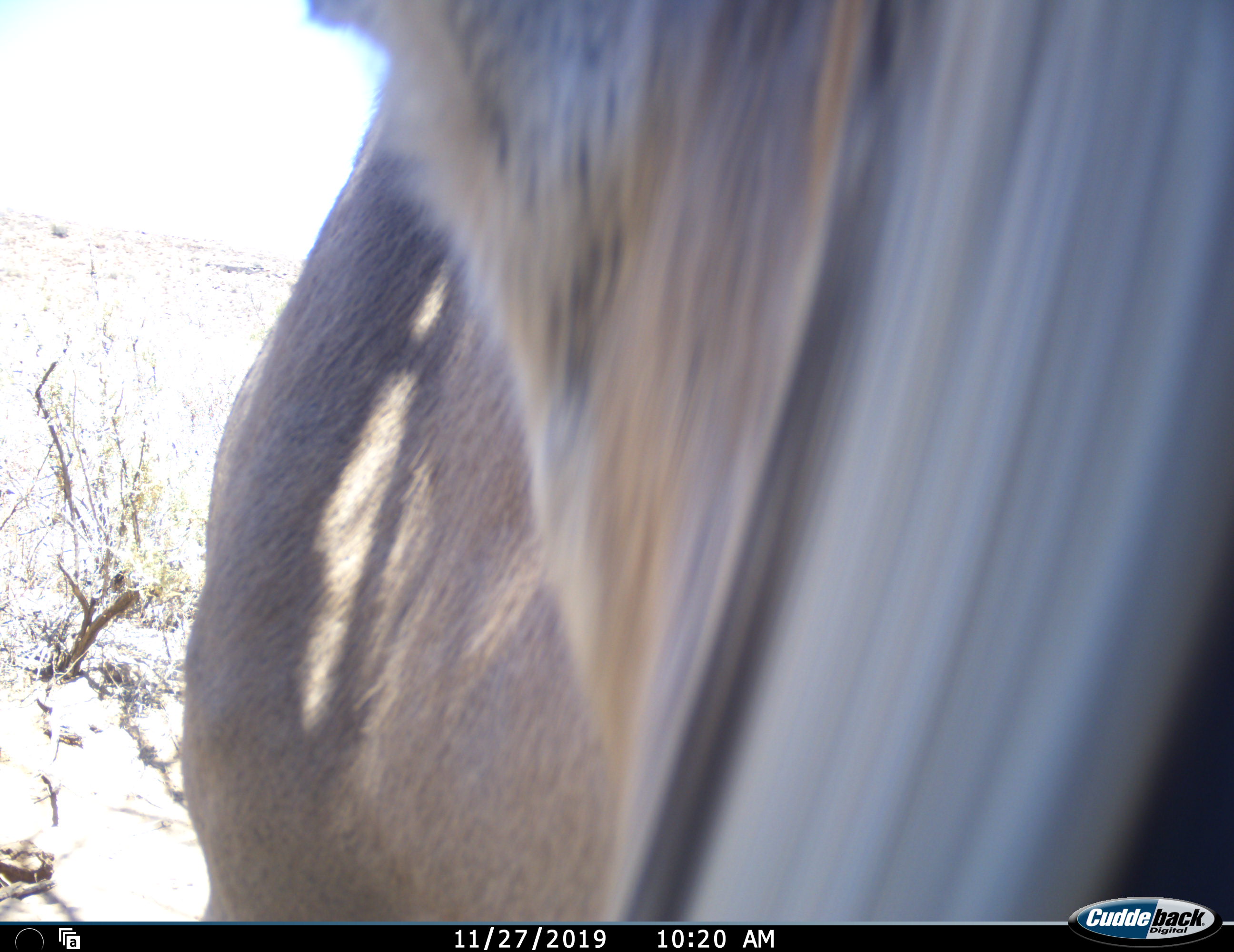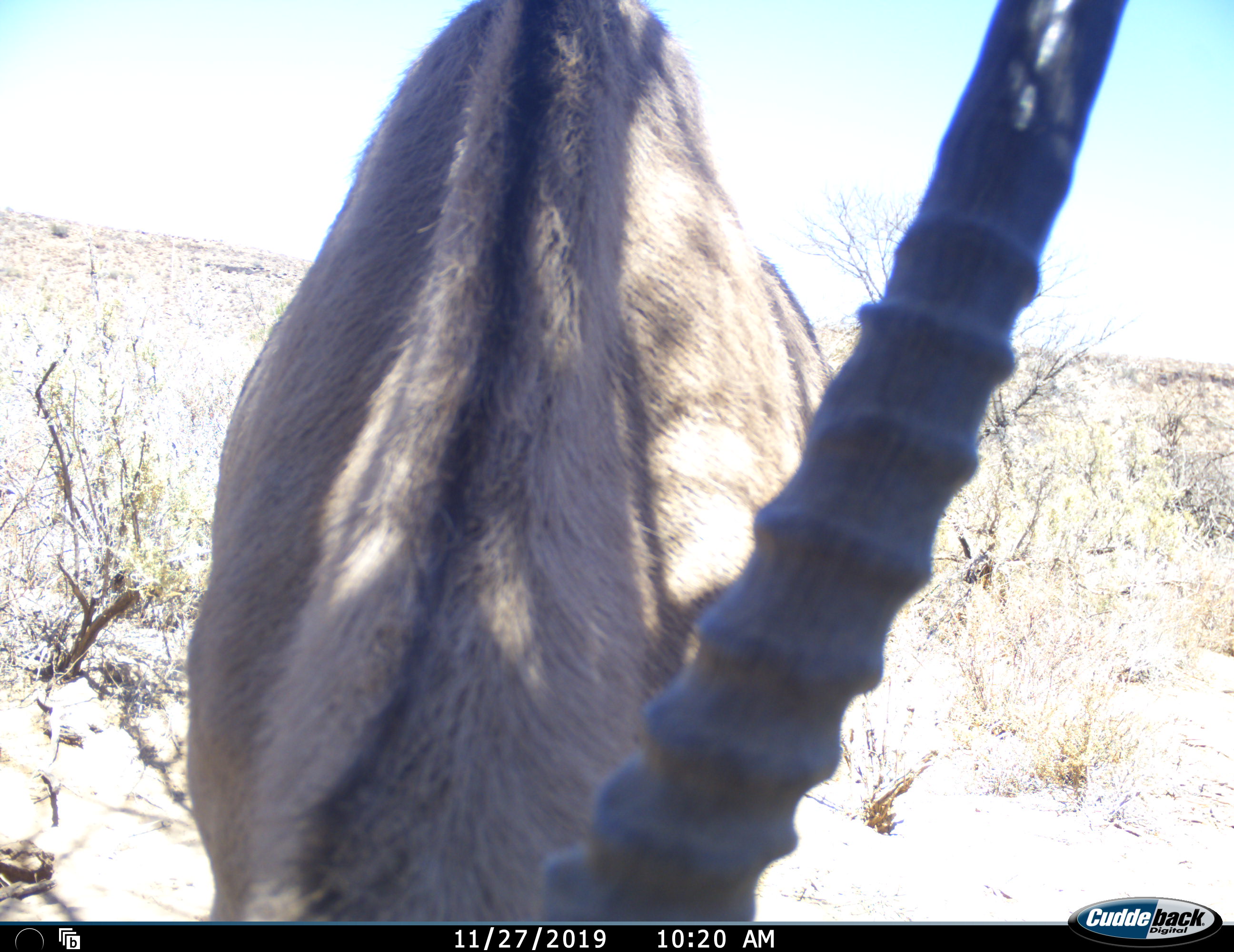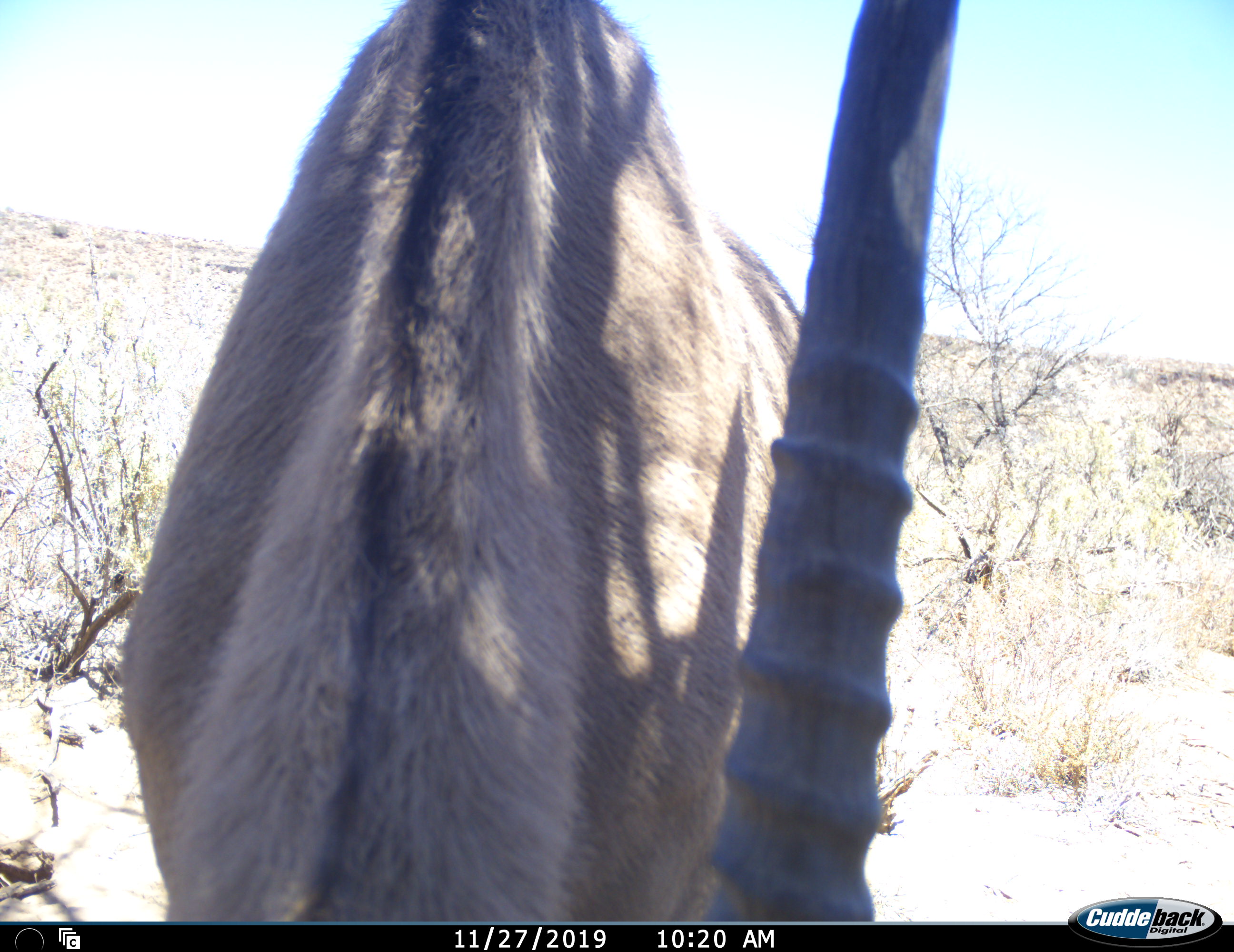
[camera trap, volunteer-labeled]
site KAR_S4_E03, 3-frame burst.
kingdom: Animalia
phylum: Chordata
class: Mammalia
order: Artiodactyla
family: Bovidae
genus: Oryx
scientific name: Oryx gazella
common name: gemsbok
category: oryx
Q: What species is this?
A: Oryx (gemsbok) (Oryx gazella).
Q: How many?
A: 1.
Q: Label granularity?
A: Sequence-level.